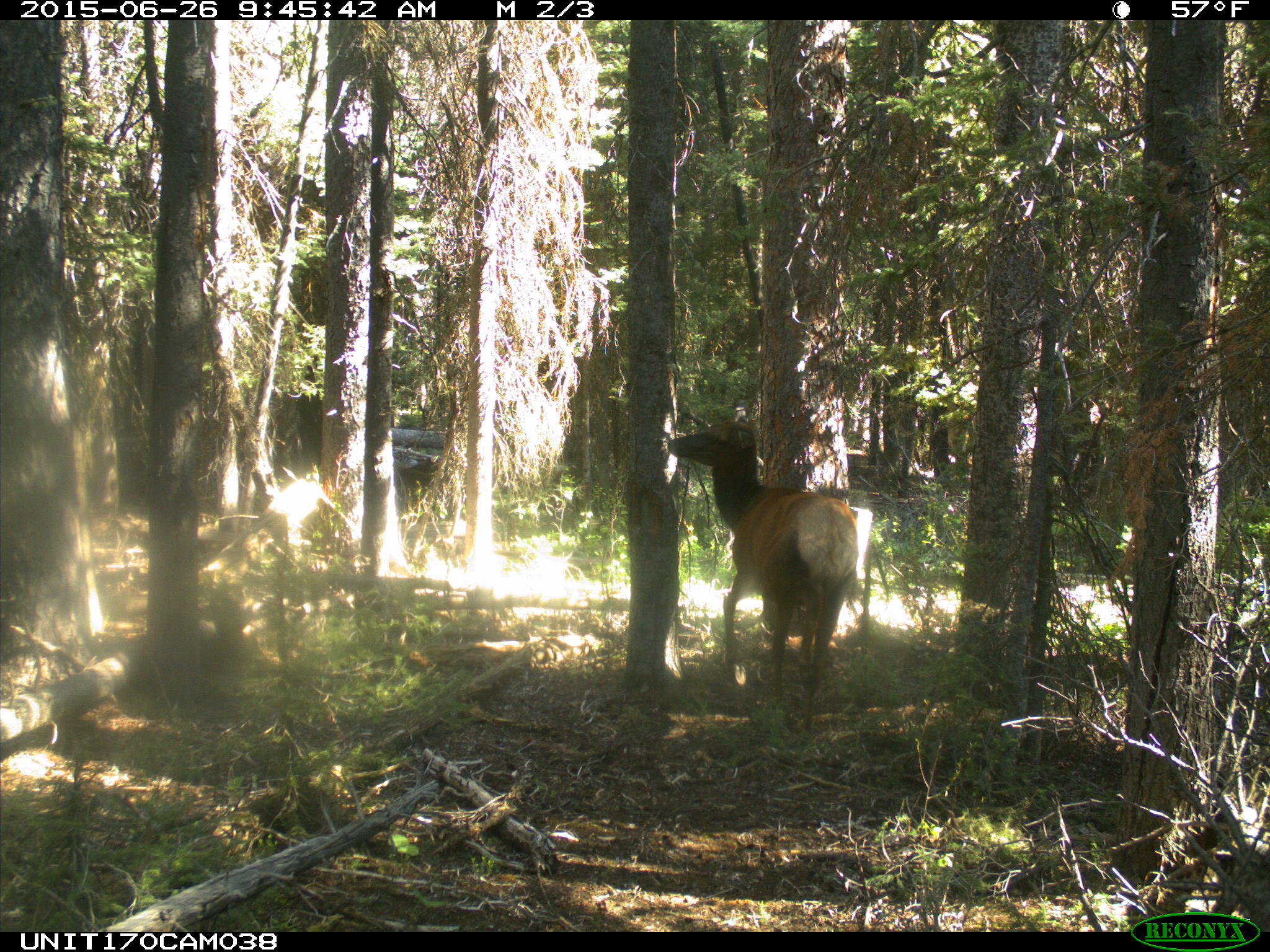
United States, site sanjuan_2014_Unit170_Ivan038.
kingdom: Animalia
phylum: Chordata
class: Mammalia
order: Artiodactyla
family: Cervidae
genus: Cervus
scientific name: Cervus elaphus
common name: red deer